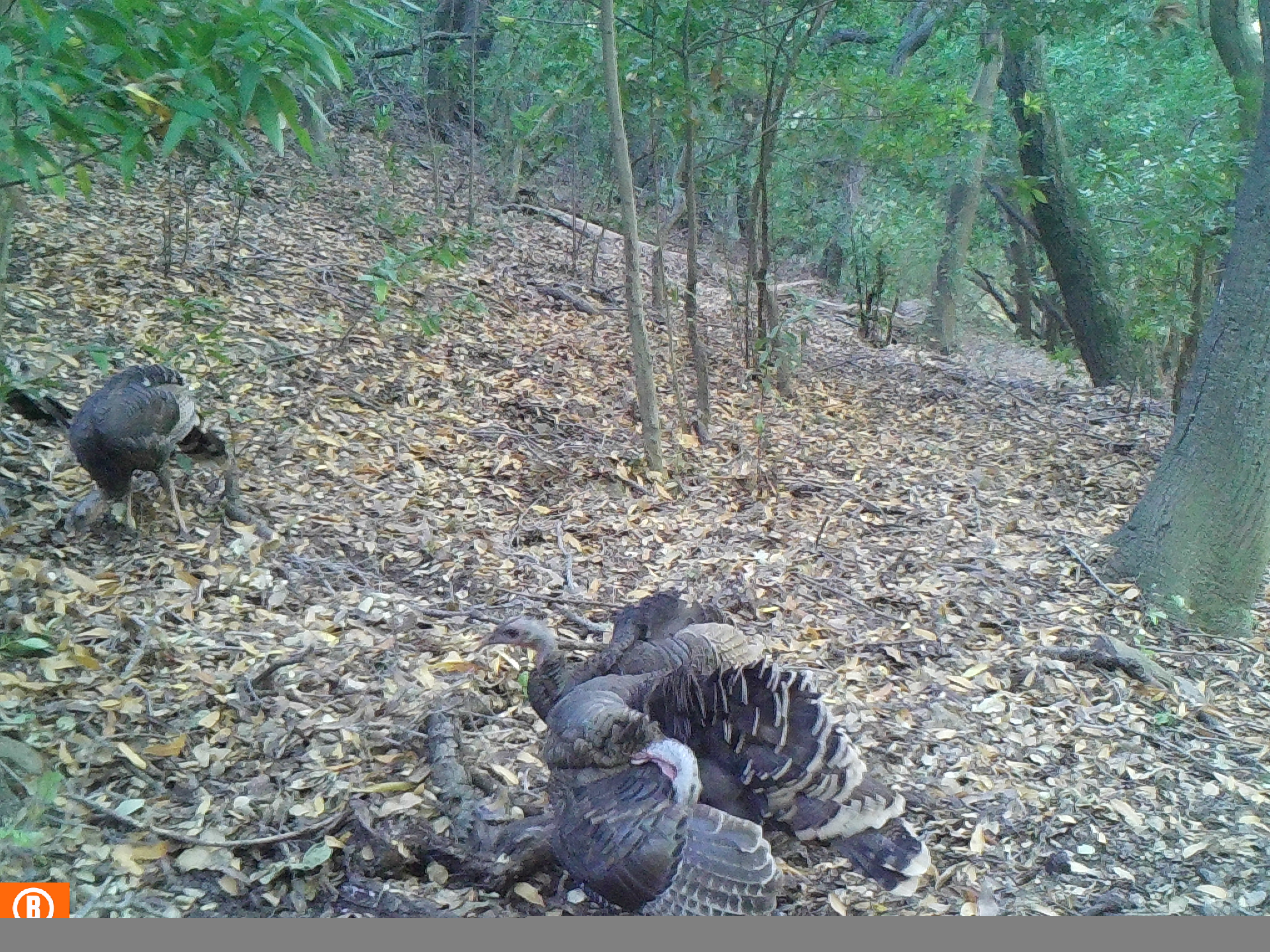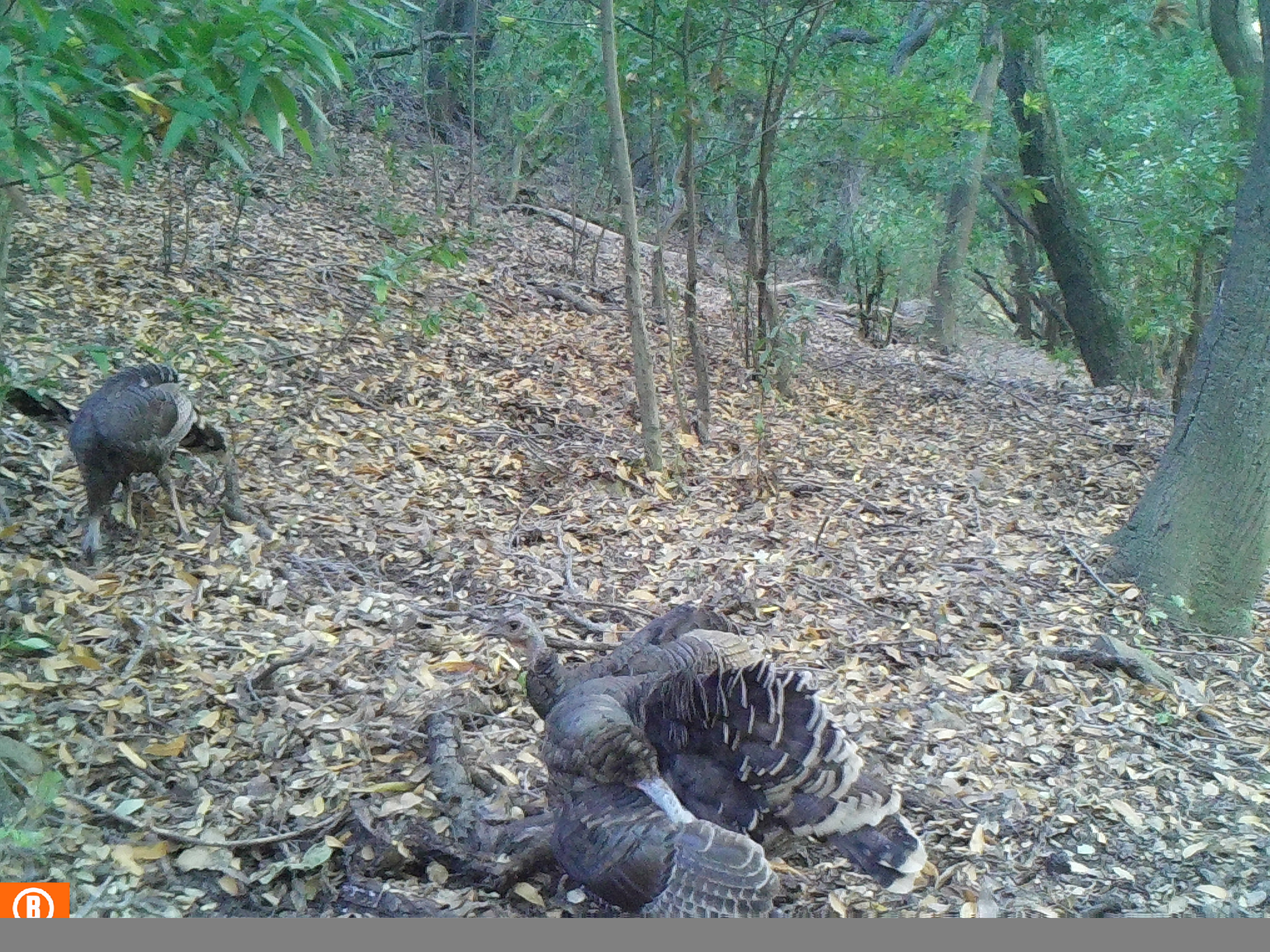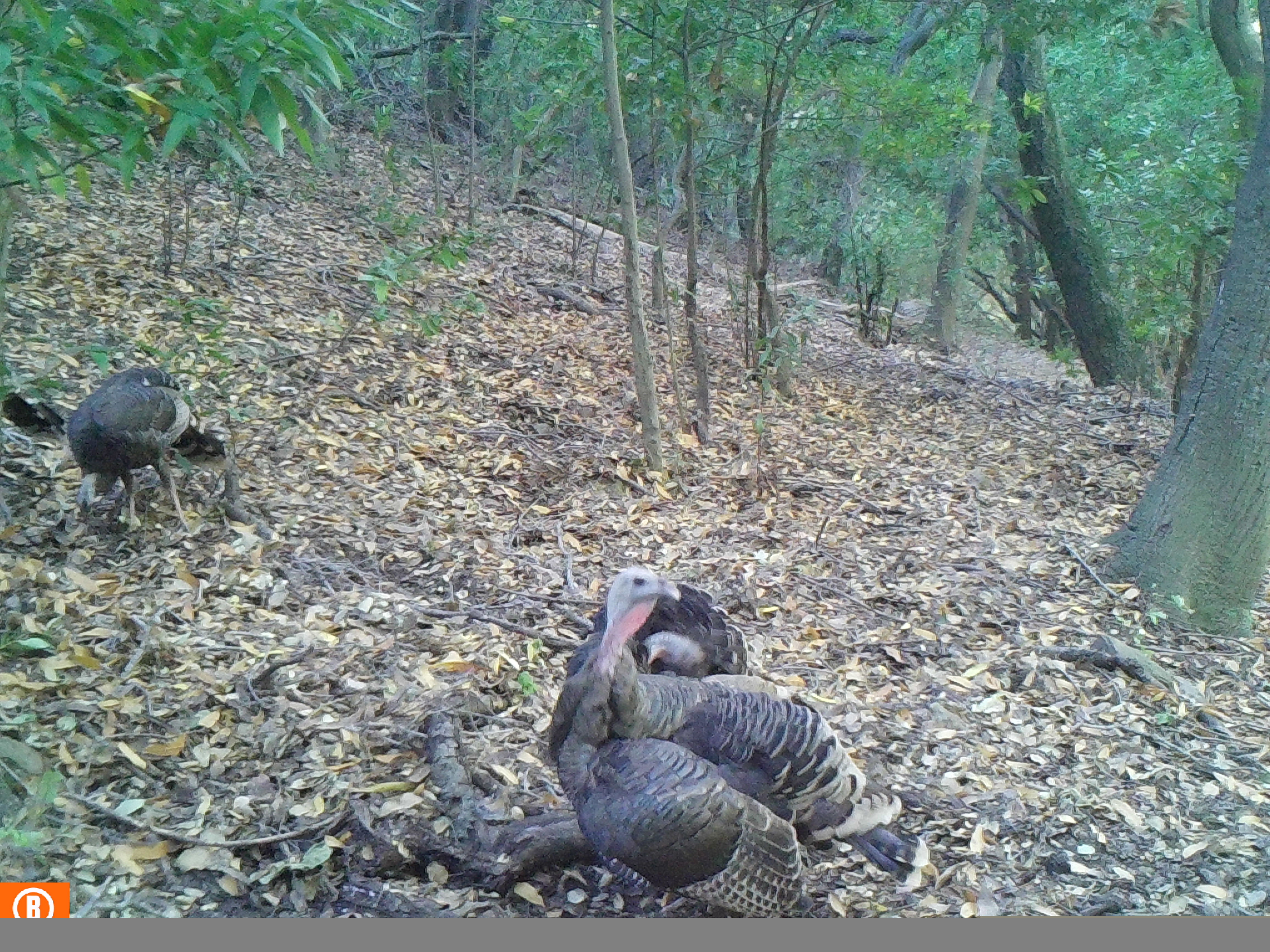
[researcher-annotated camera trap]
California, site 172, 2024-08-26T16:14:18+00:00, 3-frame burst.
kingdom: Animalia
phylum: Chordata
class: Aves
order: Galliformes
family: Phasianidae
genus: Meleagris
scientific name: Meleagris gallopavo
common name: turkey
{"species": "turkey (Meleagris gallopavo)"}